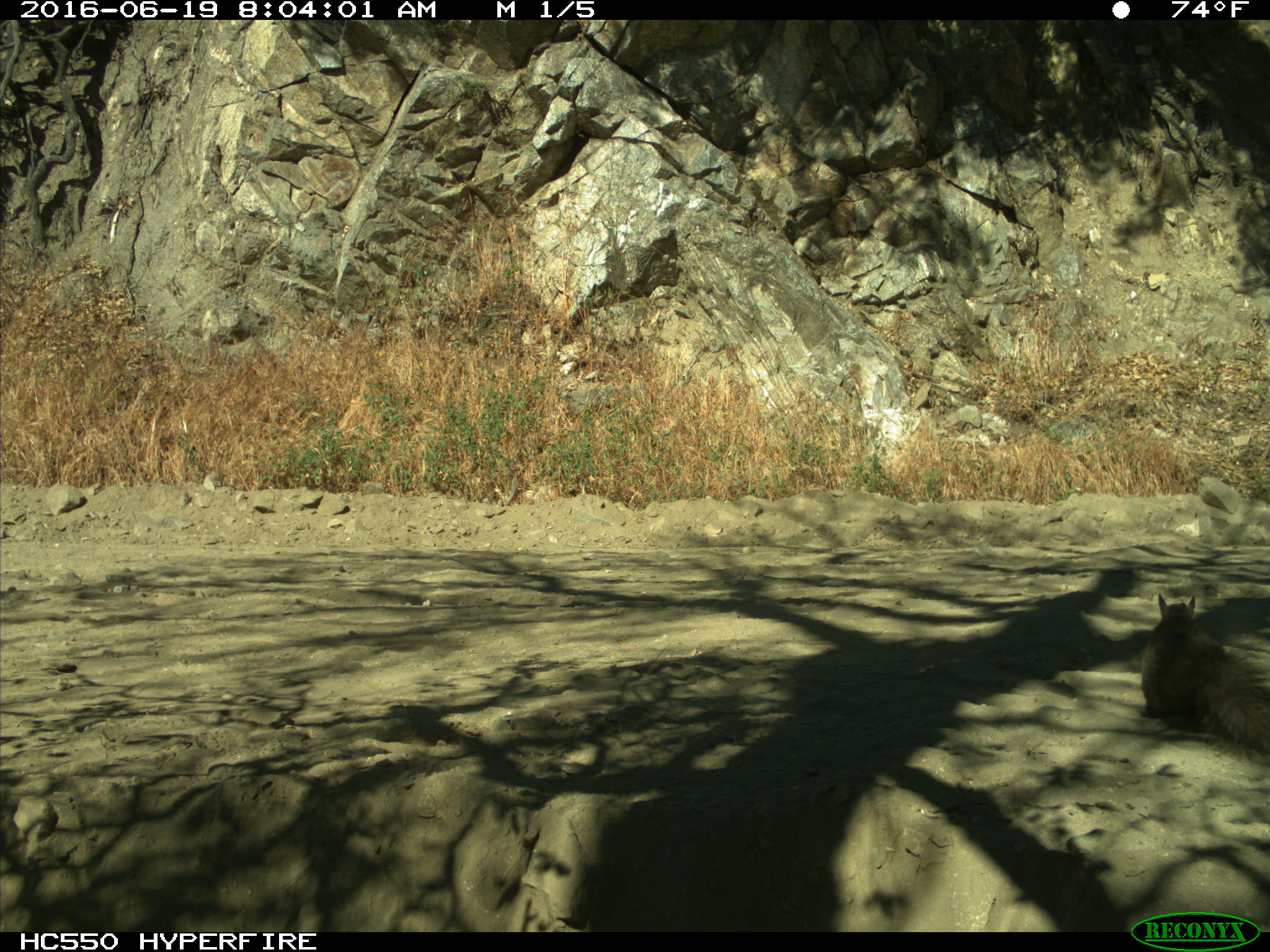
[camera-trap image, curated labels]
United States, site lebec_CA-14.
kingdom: Animalia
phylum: Chordata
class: Mammalia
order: Rodentia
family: Sciuridae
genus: Sciurus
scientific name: Sciurus carolinensis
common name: eastern gray squirrel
Sciurus carolinensis (eastern gray squirrel).